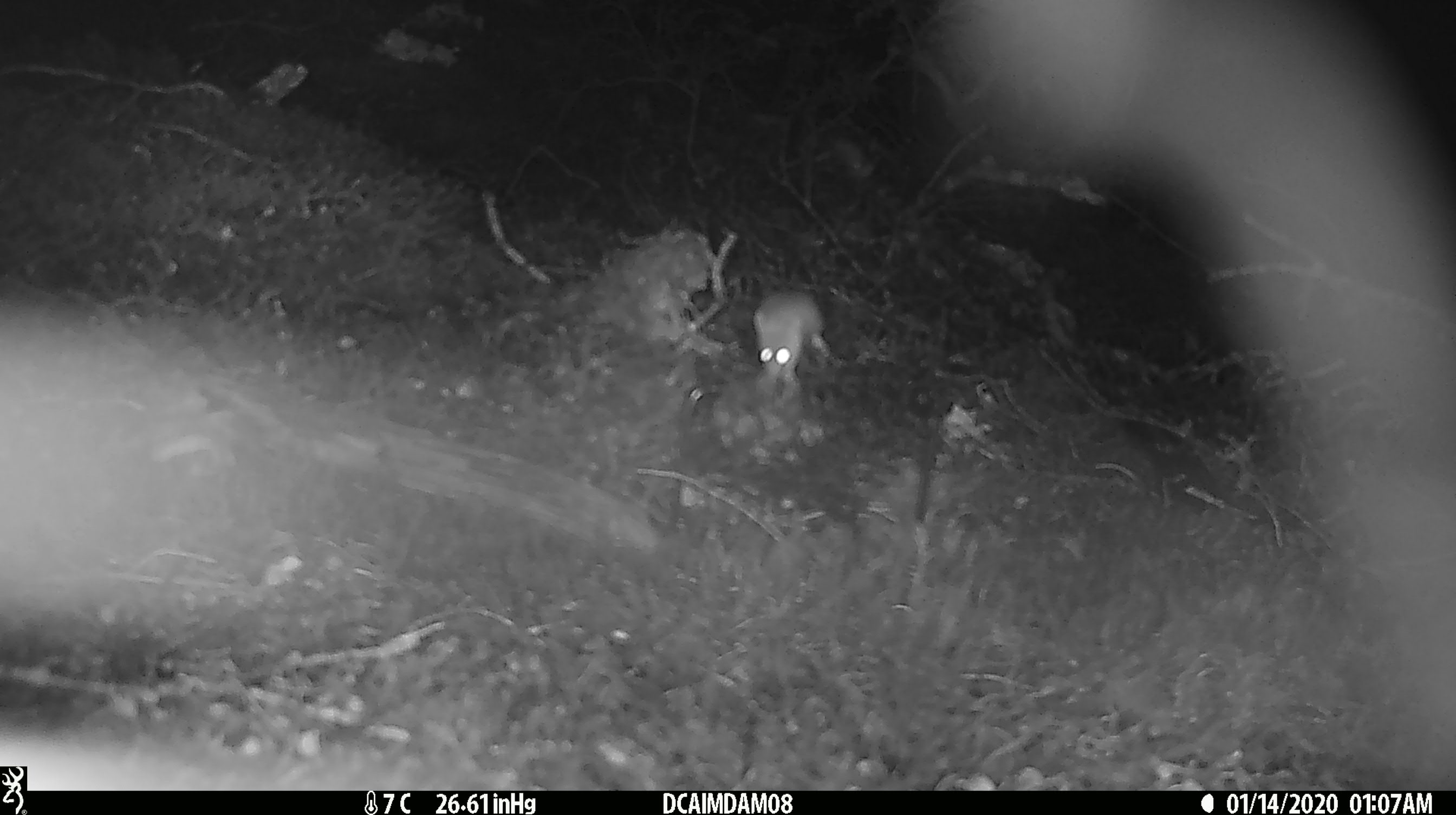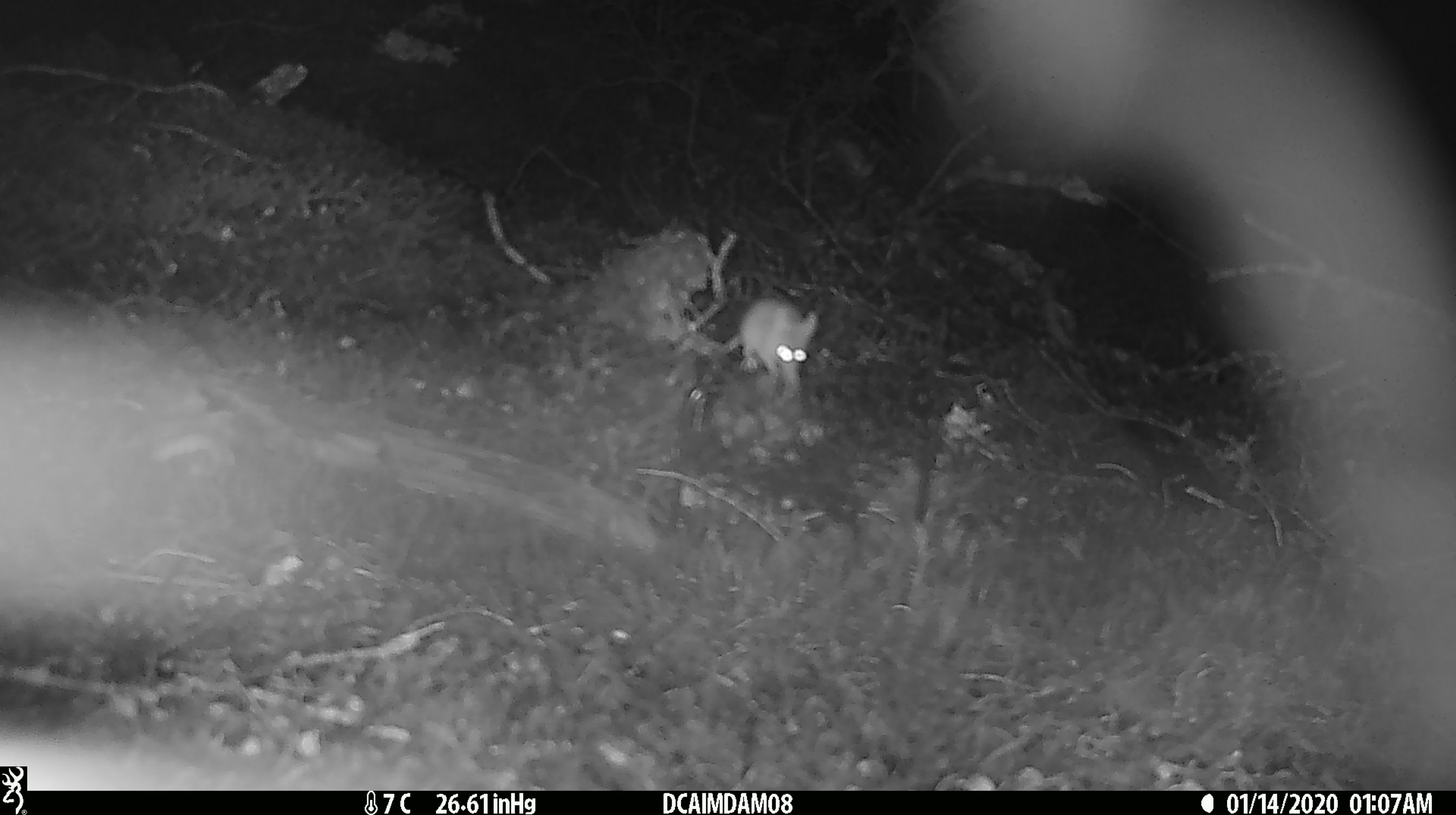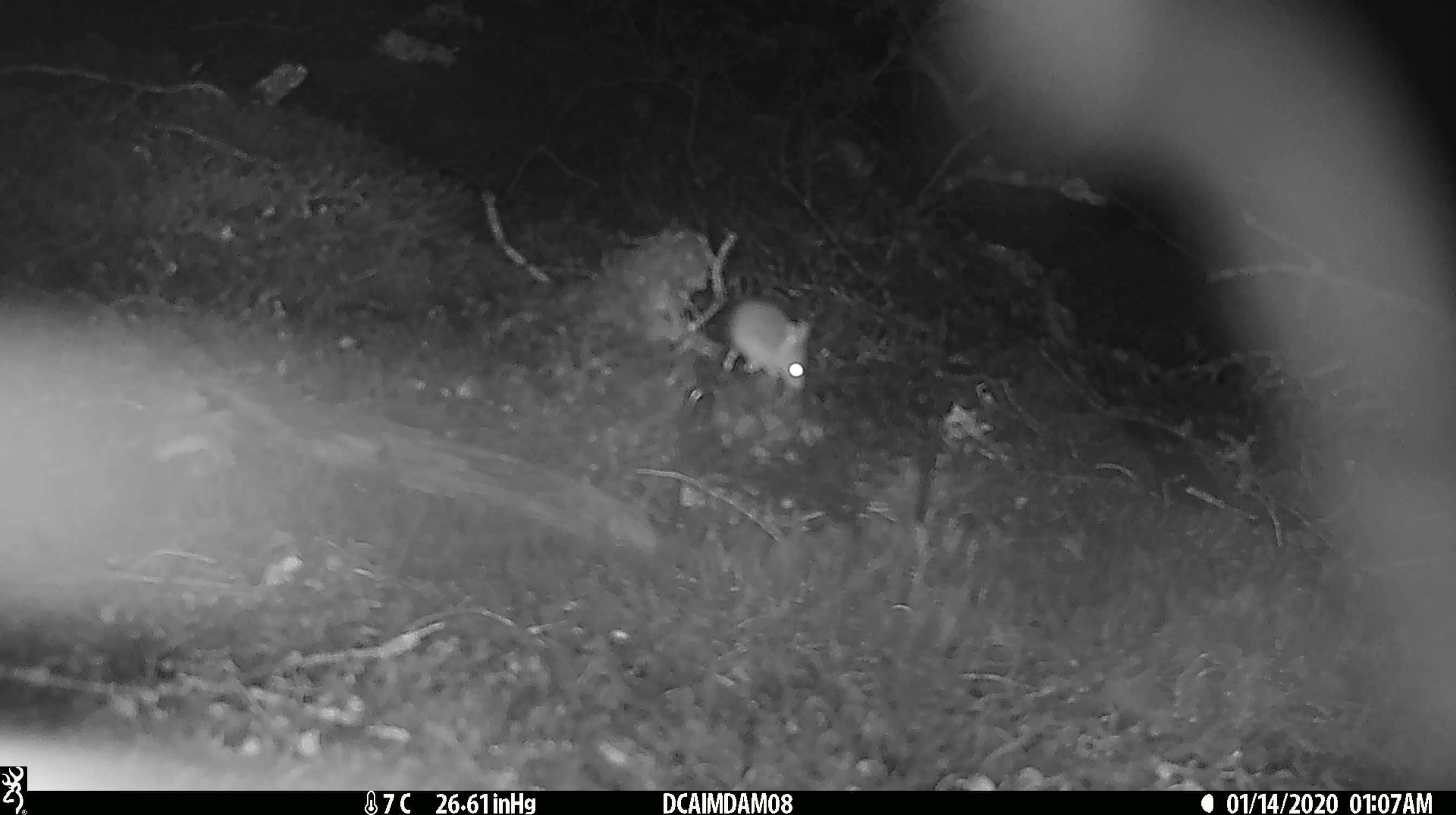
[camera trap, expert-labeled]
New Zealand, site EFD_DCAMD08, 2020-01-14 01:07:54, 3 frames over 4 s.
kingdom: Animalia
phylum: Chordata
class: Mammalia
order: Rodentia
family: Muridae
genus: Mus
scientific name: Mus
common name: mouse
Mouse (Mus).